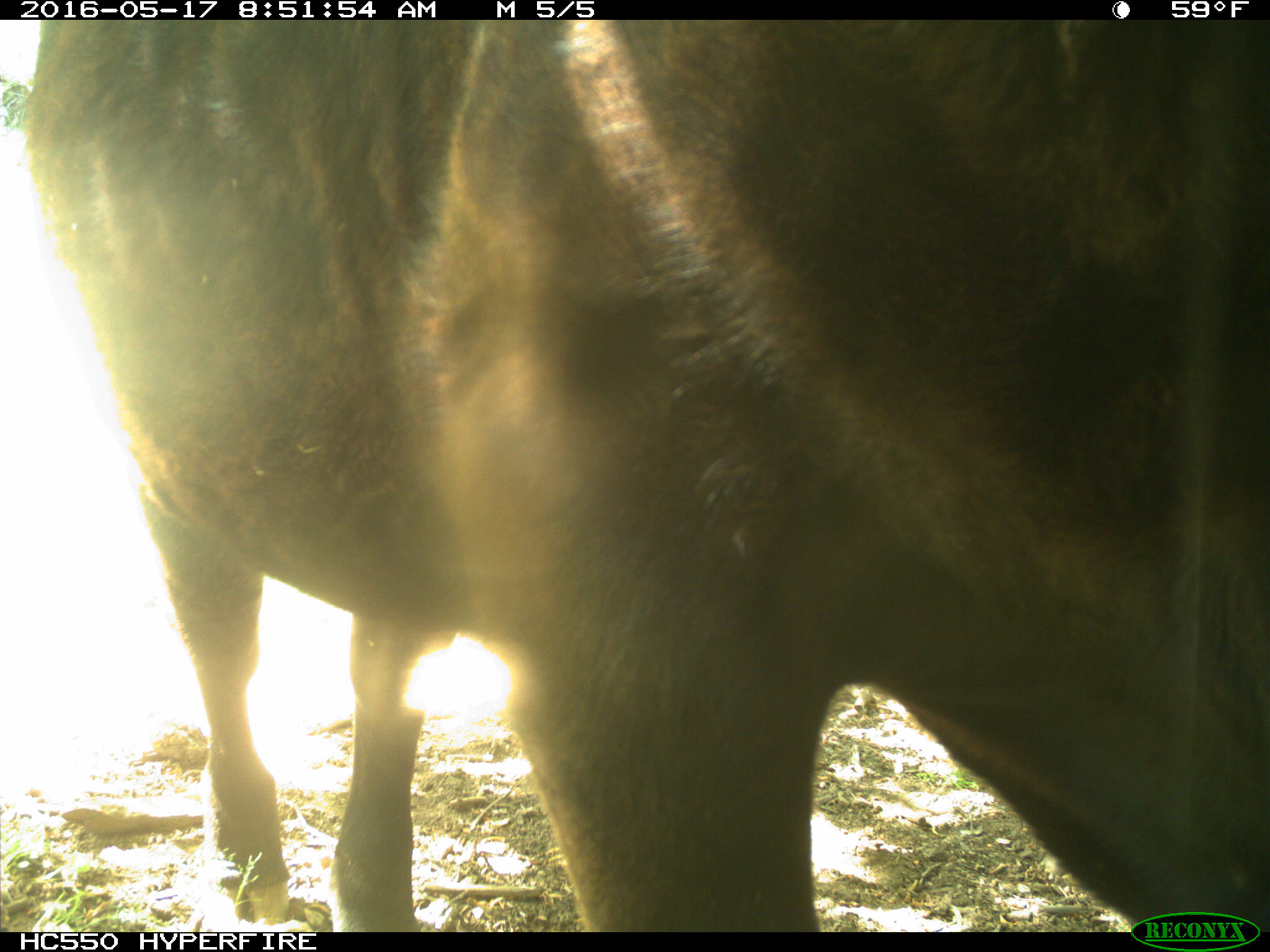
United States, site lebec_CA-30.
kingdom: Animalia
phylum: Chordata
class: Mammalia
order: Artiodactyla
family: Bovidae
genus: Bos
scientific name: Bos taurus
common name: domestic cow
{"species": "Bos taurus (domestic cow)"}